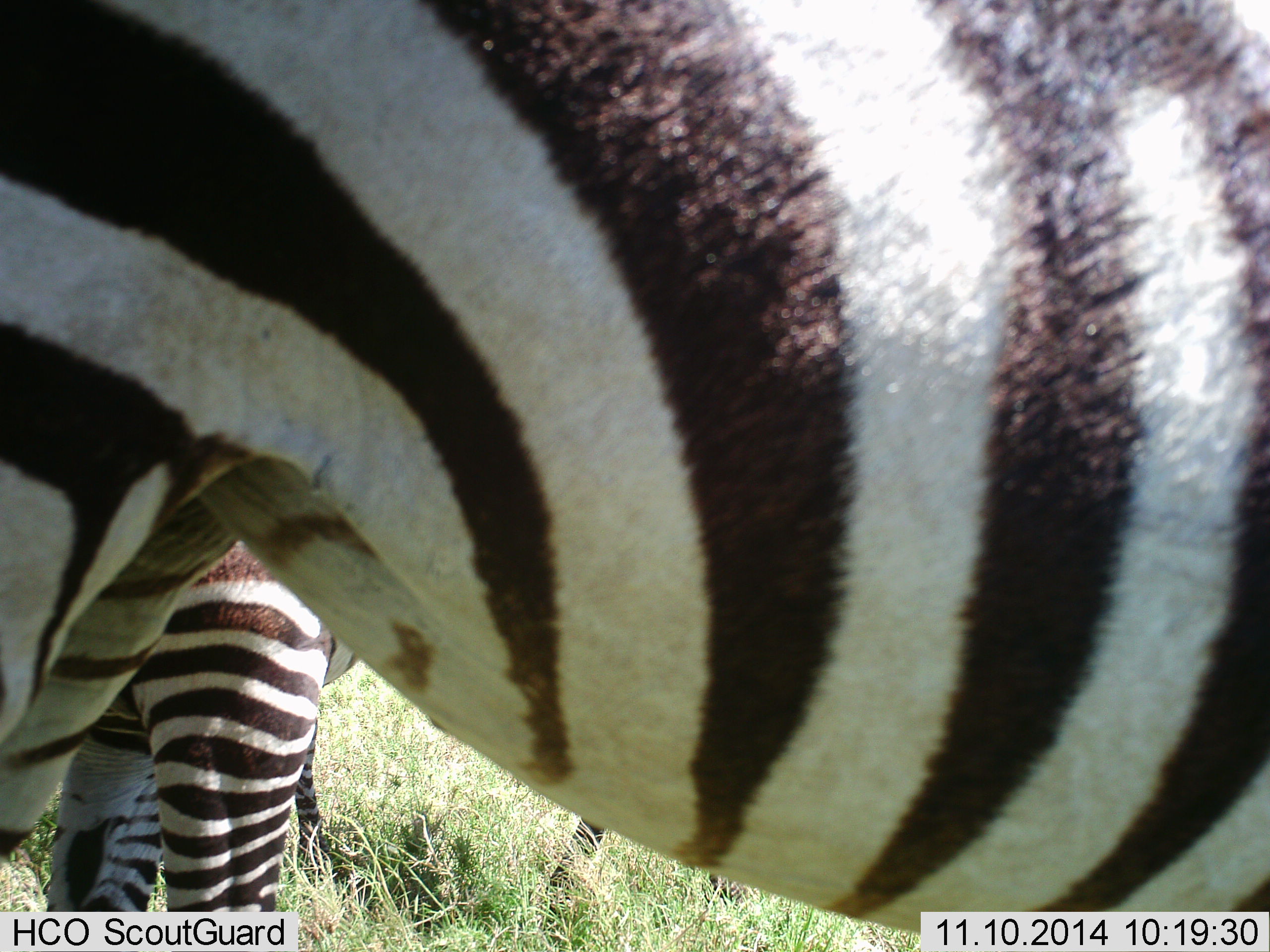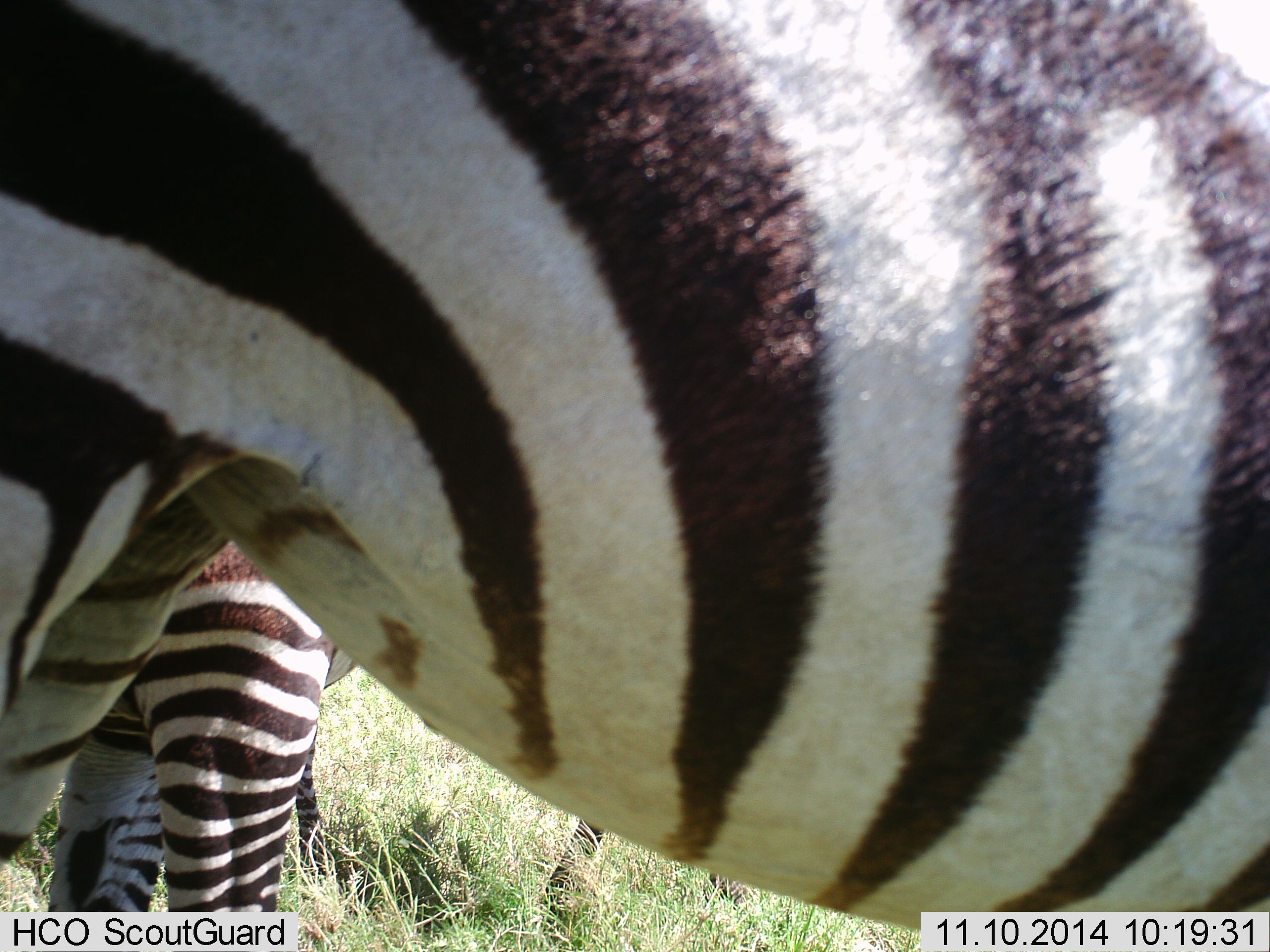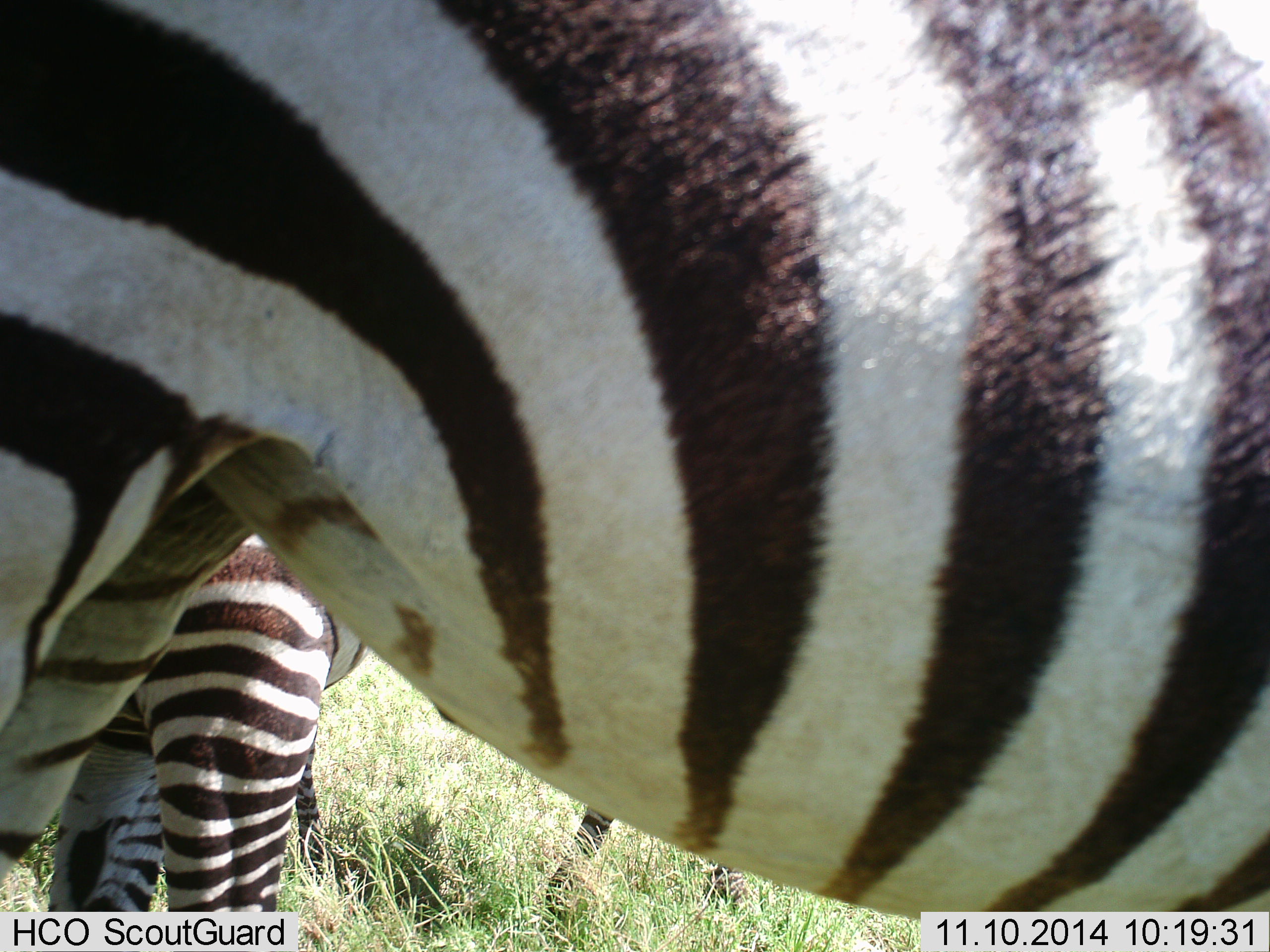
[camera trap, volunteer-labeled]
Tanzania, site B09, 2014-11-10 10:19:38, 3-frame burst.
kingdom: Animalia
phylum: Chordata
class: Mammalia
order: Perissodactyla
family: Equidae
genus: Equus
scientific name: Equus quagga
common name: plains zebra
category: zebra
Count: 3.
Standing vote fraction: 80%.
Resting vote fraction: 0%.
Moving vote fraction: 20%.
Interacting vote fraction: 0%.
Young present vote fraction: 0%.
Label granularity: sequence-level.